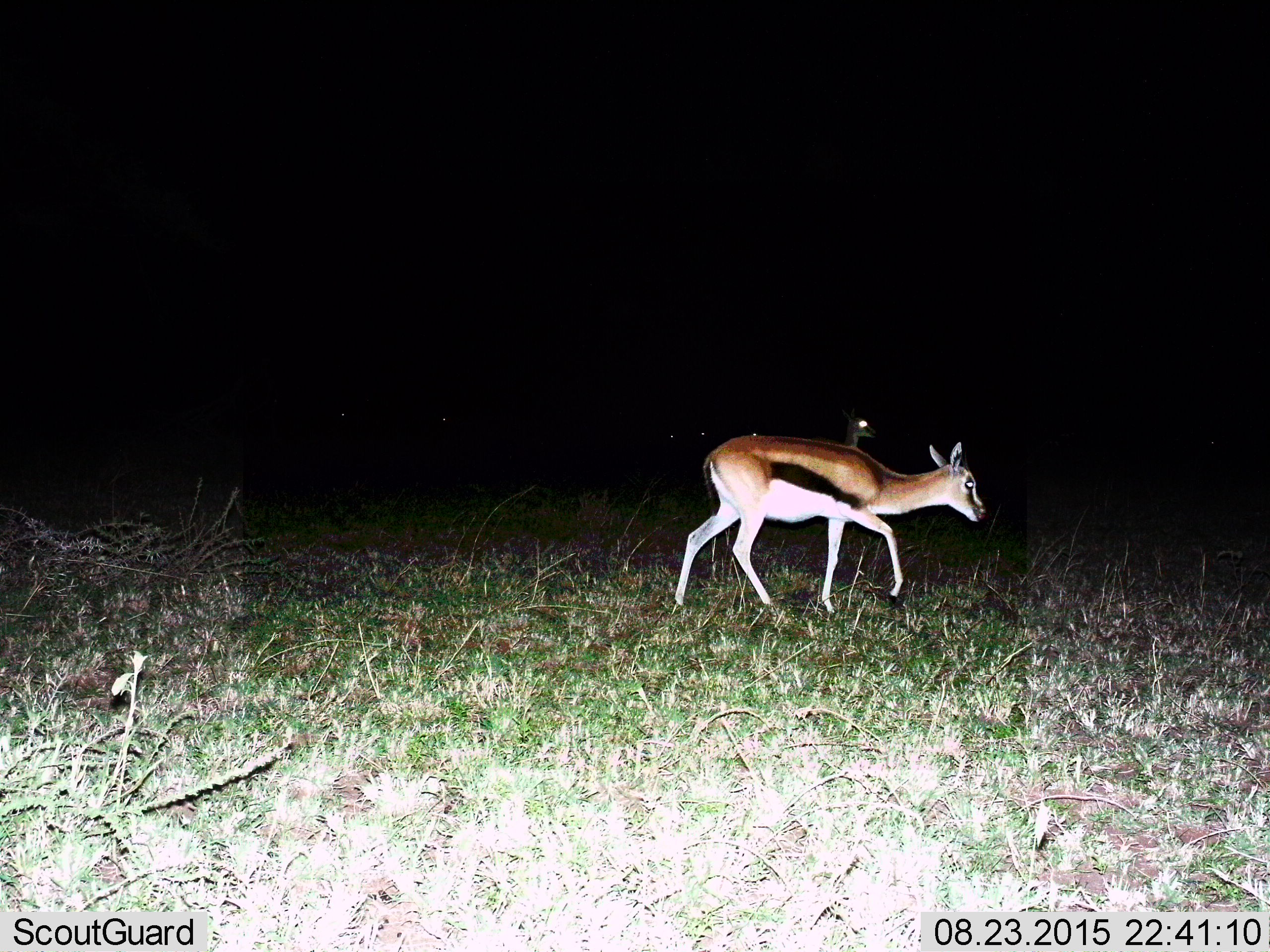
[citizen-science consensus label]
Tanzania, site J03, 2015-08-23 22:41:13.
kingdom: Animalia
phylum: Chordata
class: Mammalia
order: Artiodactyla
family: Bovidae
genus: Eudorcas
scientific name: Eudorcas thomsonii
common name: thomson's gazelle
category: gazellethomsons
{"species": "gazellethomsons (thomson's gazelle) (Eudorcas thomsonii)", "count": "1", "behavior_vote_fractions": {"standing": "44%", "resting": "0%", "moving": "78%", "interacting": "0%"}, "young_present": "0%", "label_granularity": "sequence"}